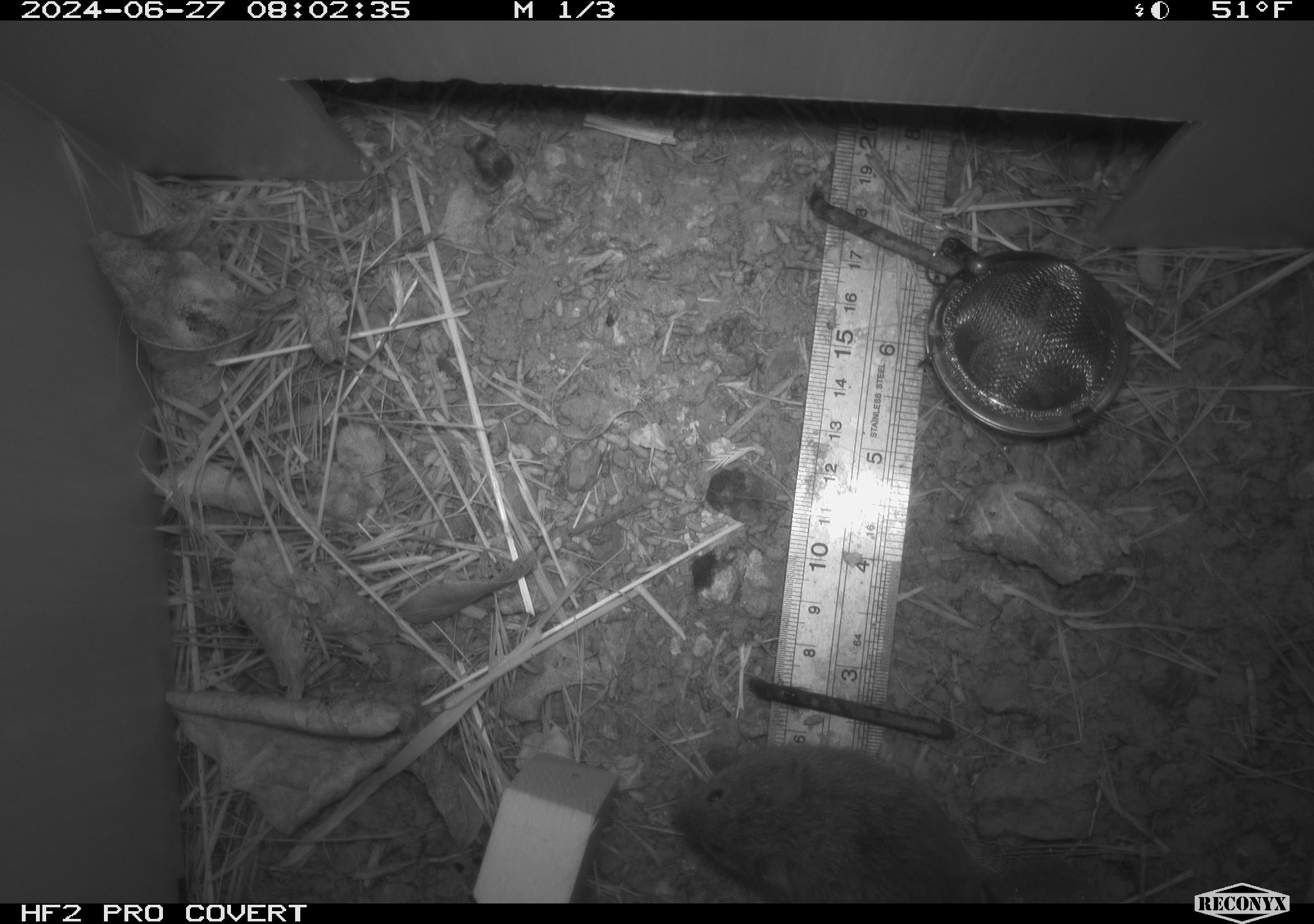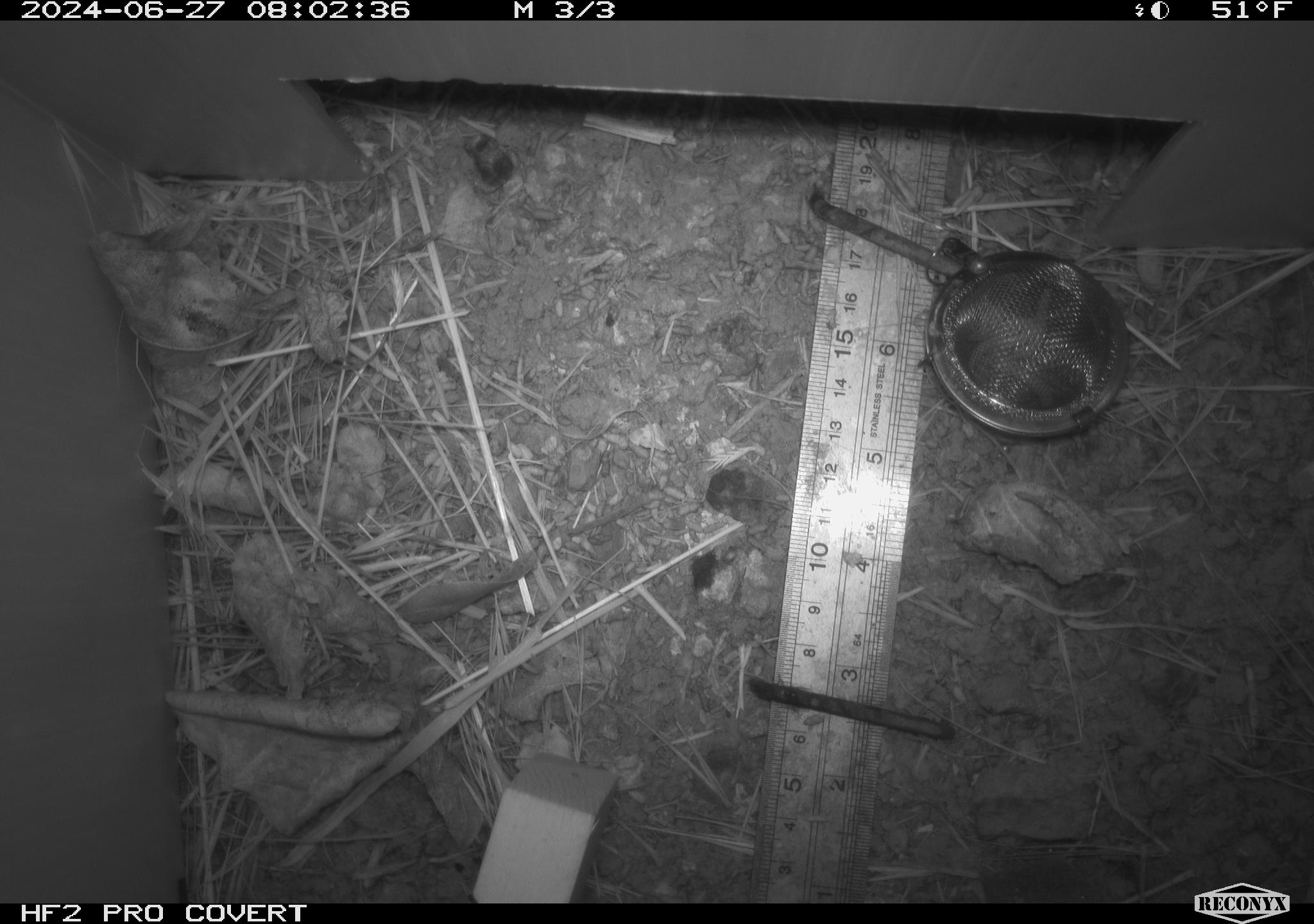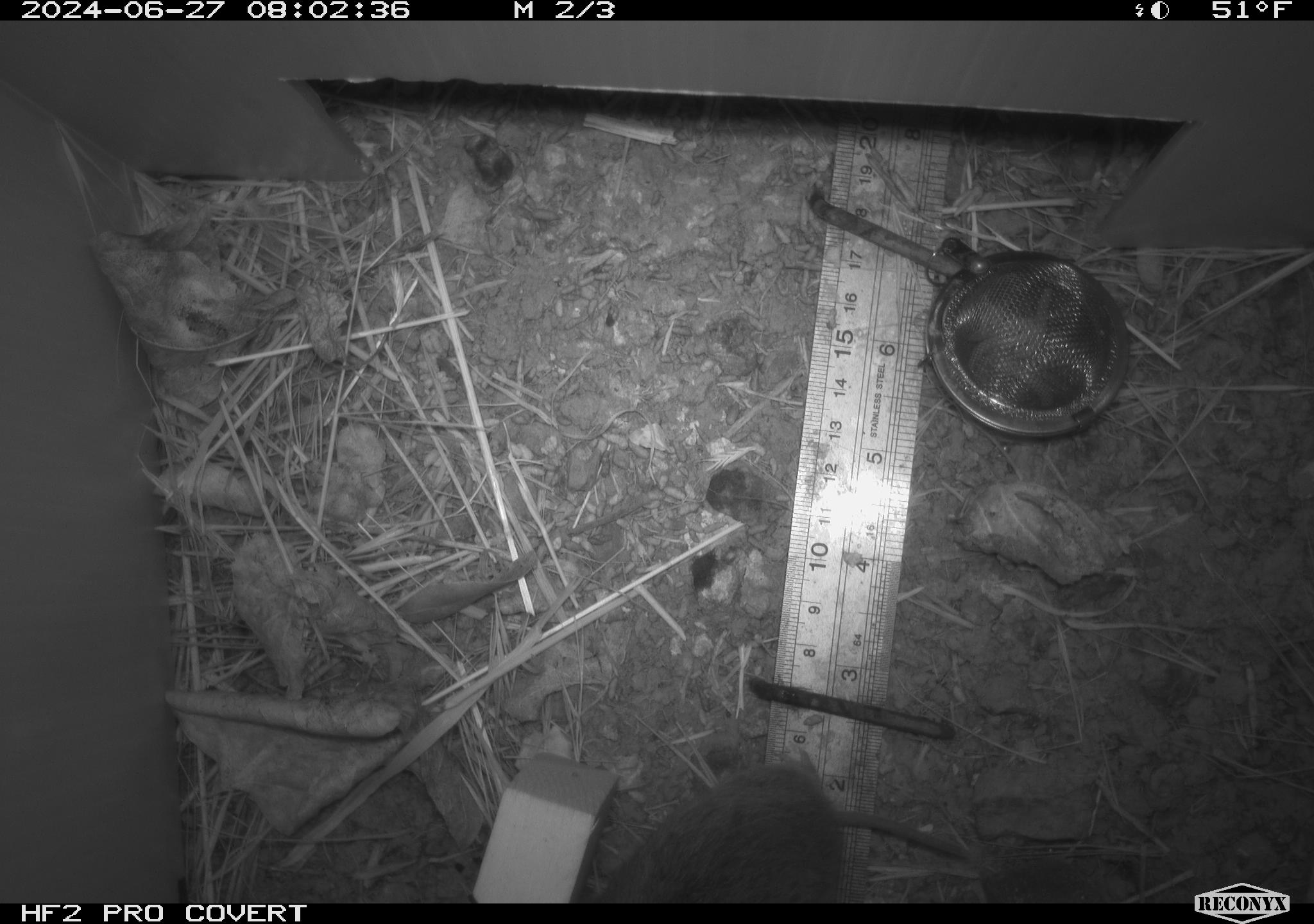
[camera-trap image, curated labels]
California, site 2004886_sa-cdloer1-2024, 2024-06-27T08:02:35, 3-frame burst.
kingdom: Animalia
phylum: Chordata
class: Mammalia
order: Rodentia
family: Cricetidae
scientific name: Arvicolinae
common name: voles, lemmings, and muskrats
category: arvicolinae subfamily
Arvicolinae subfamily (voles, lemmings, and muskrats) (Arvicolinae).